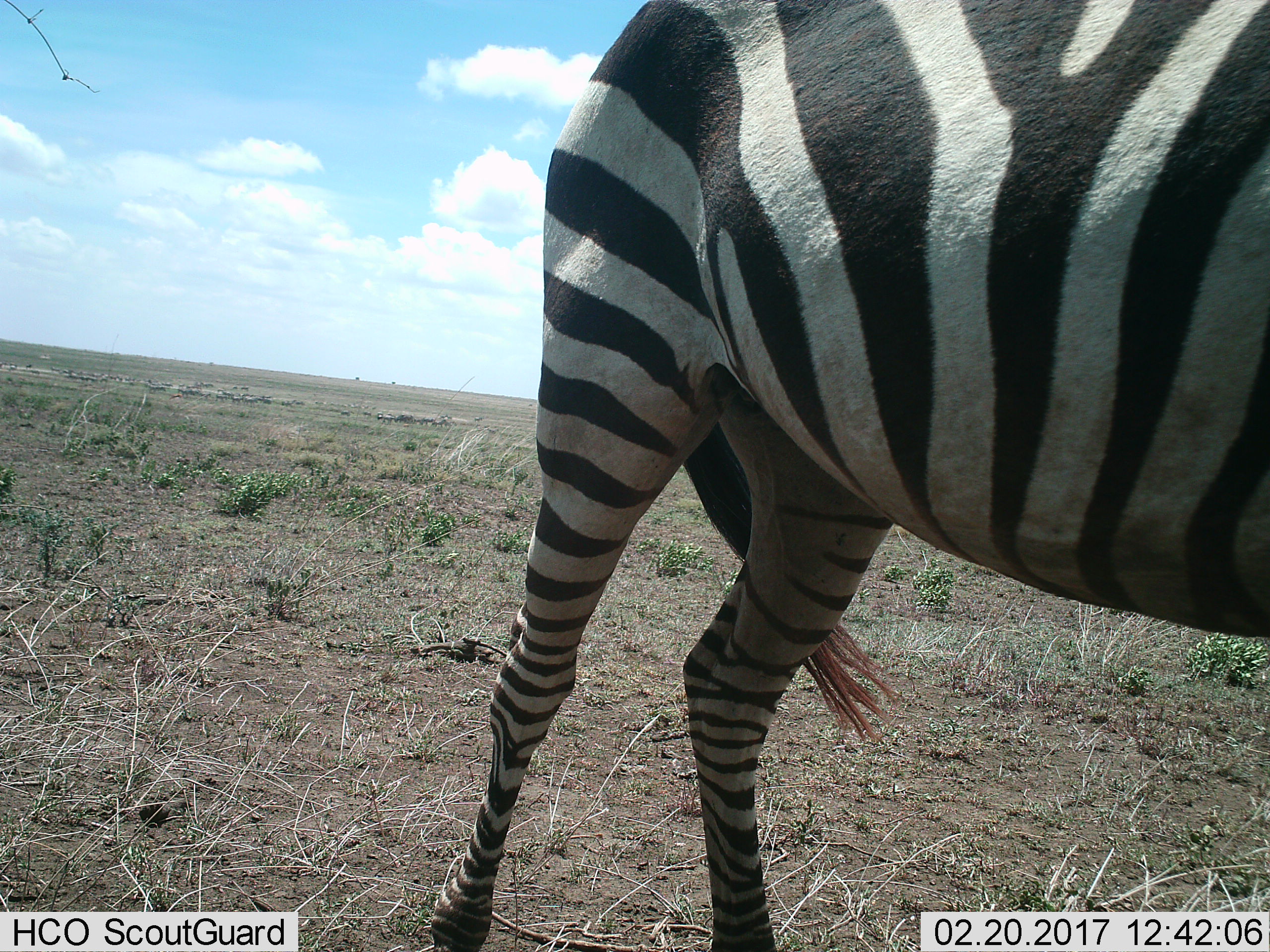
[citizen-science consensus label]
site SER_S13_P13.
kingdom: Animalia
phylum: Chordata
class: Mammalia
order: Perissodactyla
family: Equidae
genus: Equus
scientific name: Equus quagga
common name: plains zebra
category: zebraplains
Zebraplains (plains zebra) (Equus quagga), count 1. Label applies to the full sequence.